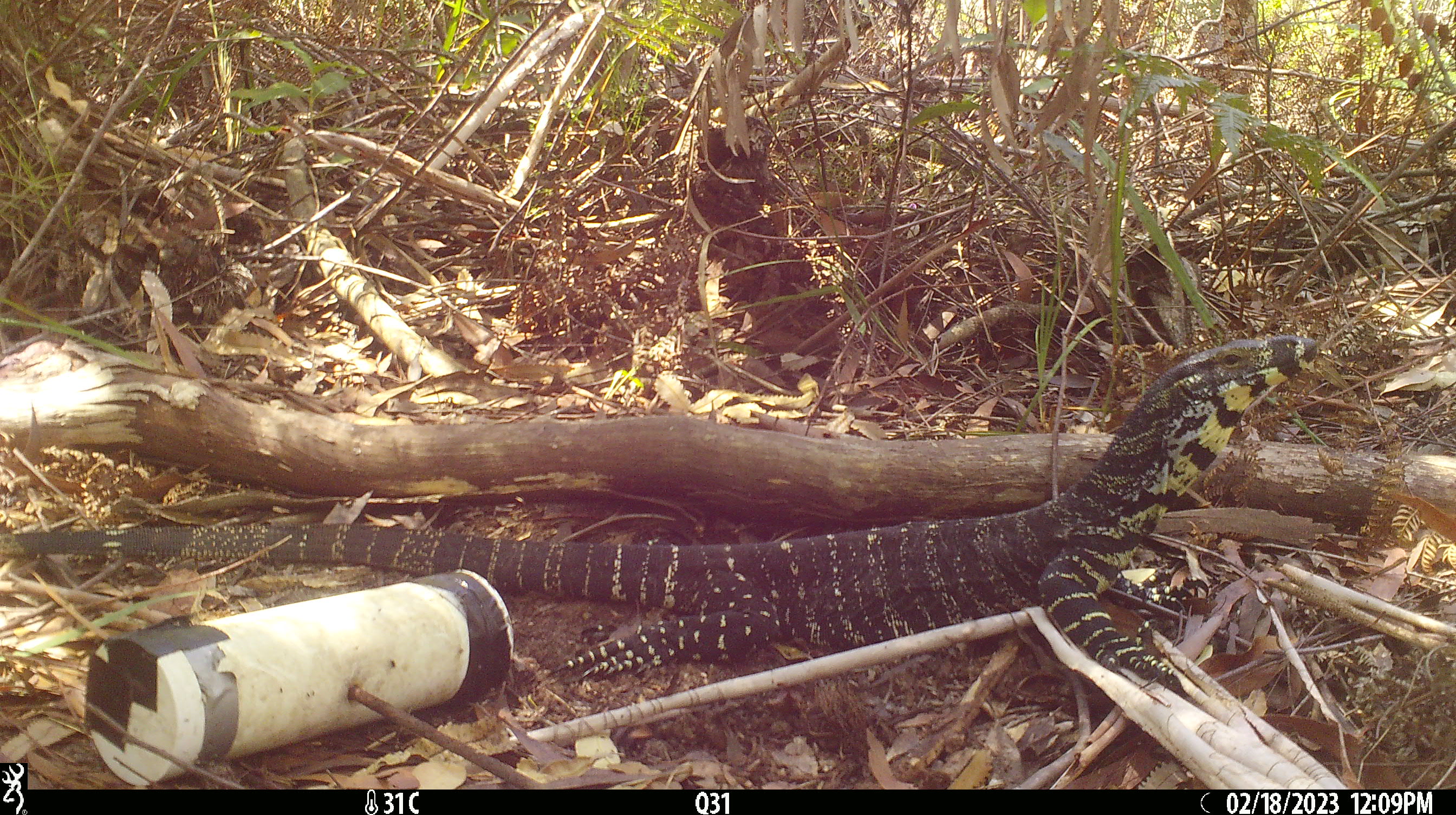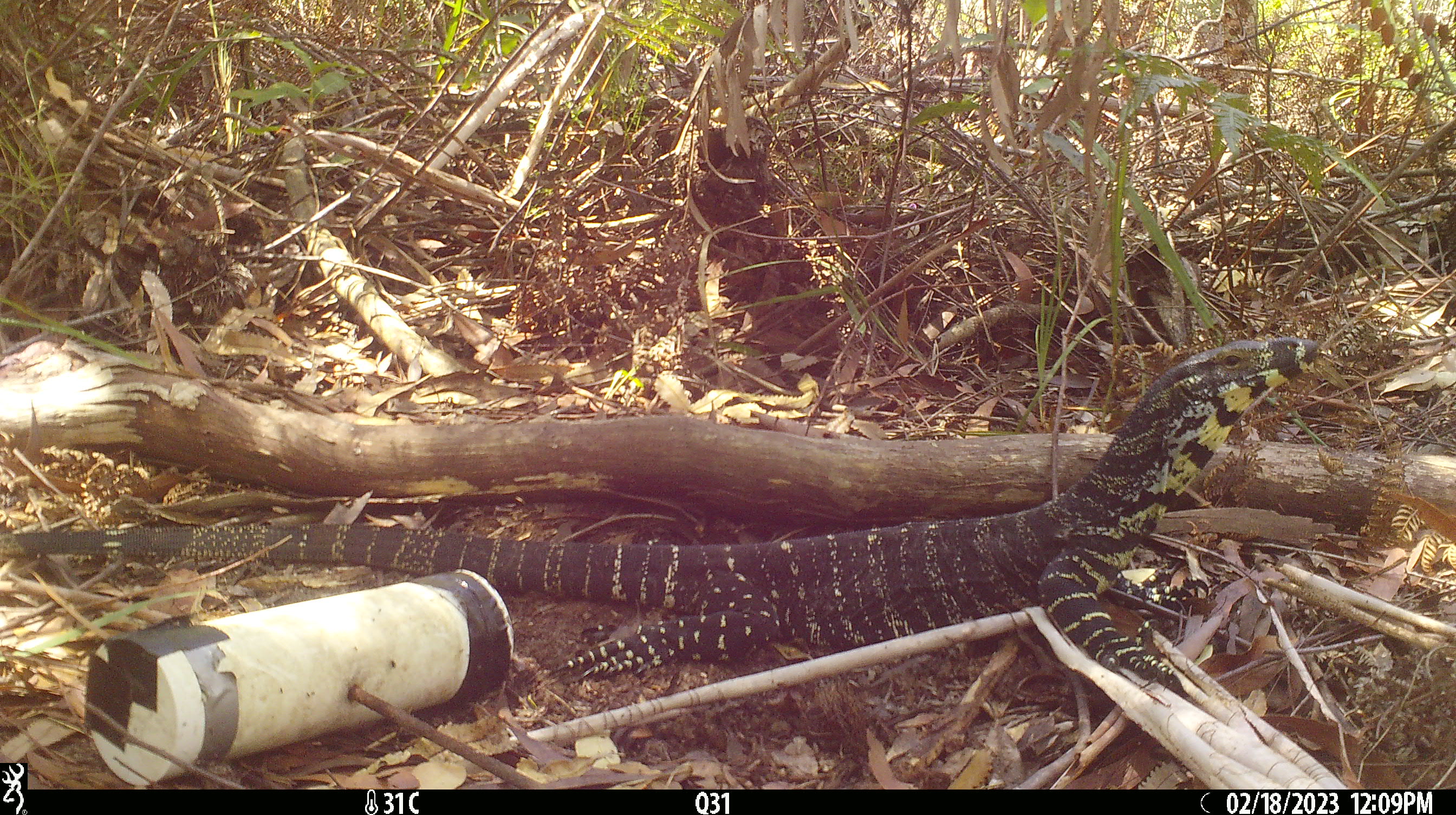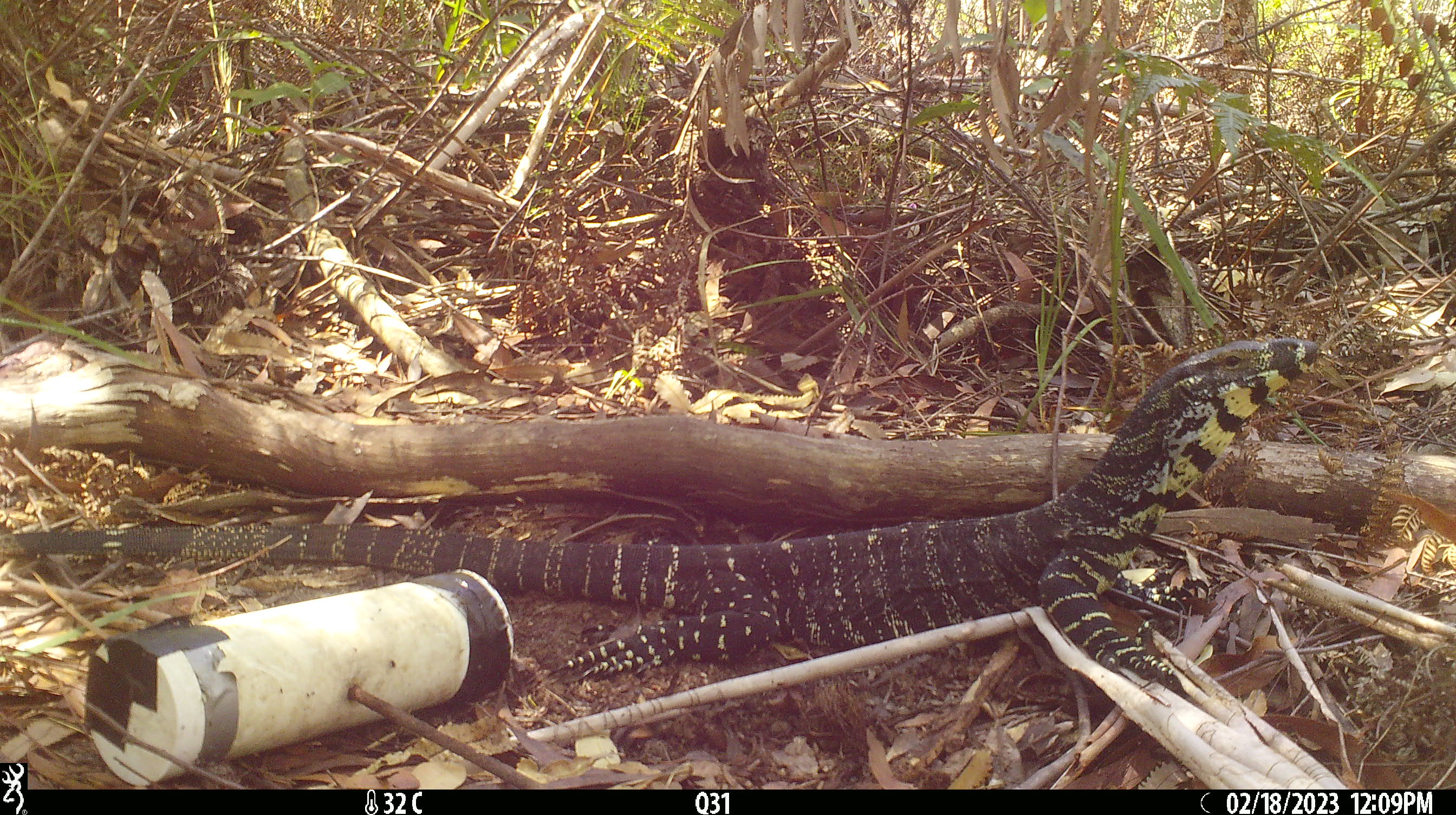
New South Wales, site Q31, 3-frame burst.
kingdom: Animalia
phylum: Chordata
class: Reptilia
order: Squamata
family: Varanidae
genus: Varanus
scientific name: Varanus varius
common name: lace monitor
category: goanna